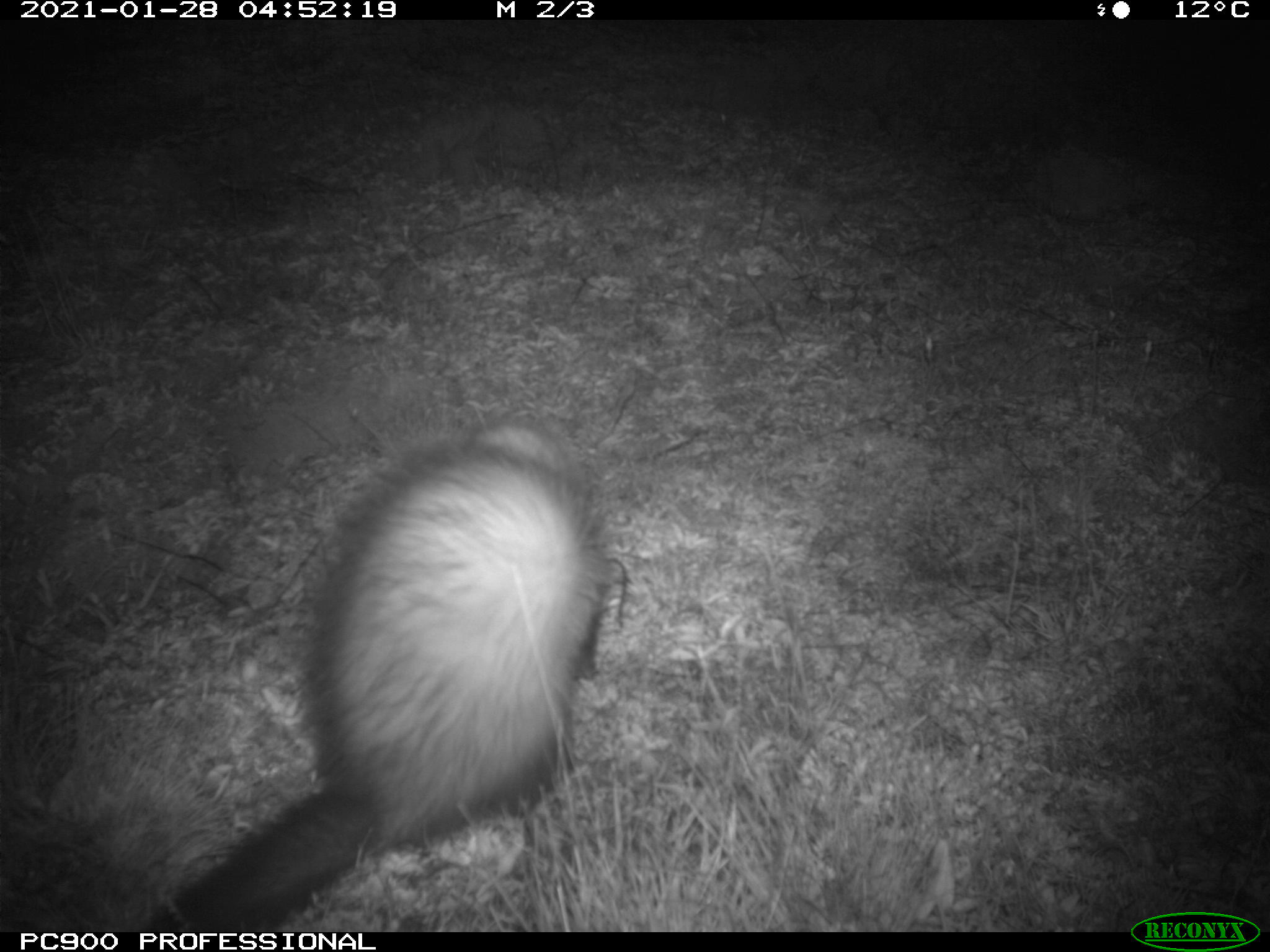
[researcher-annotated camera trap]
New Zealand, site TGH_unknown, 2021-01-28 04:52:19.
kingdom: Animalia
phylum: Chordata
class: Mammalia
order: Carnivora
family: Mustelidae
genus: Mustela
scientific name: Mustela furo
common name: ferret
Ferret (Mustela furo).